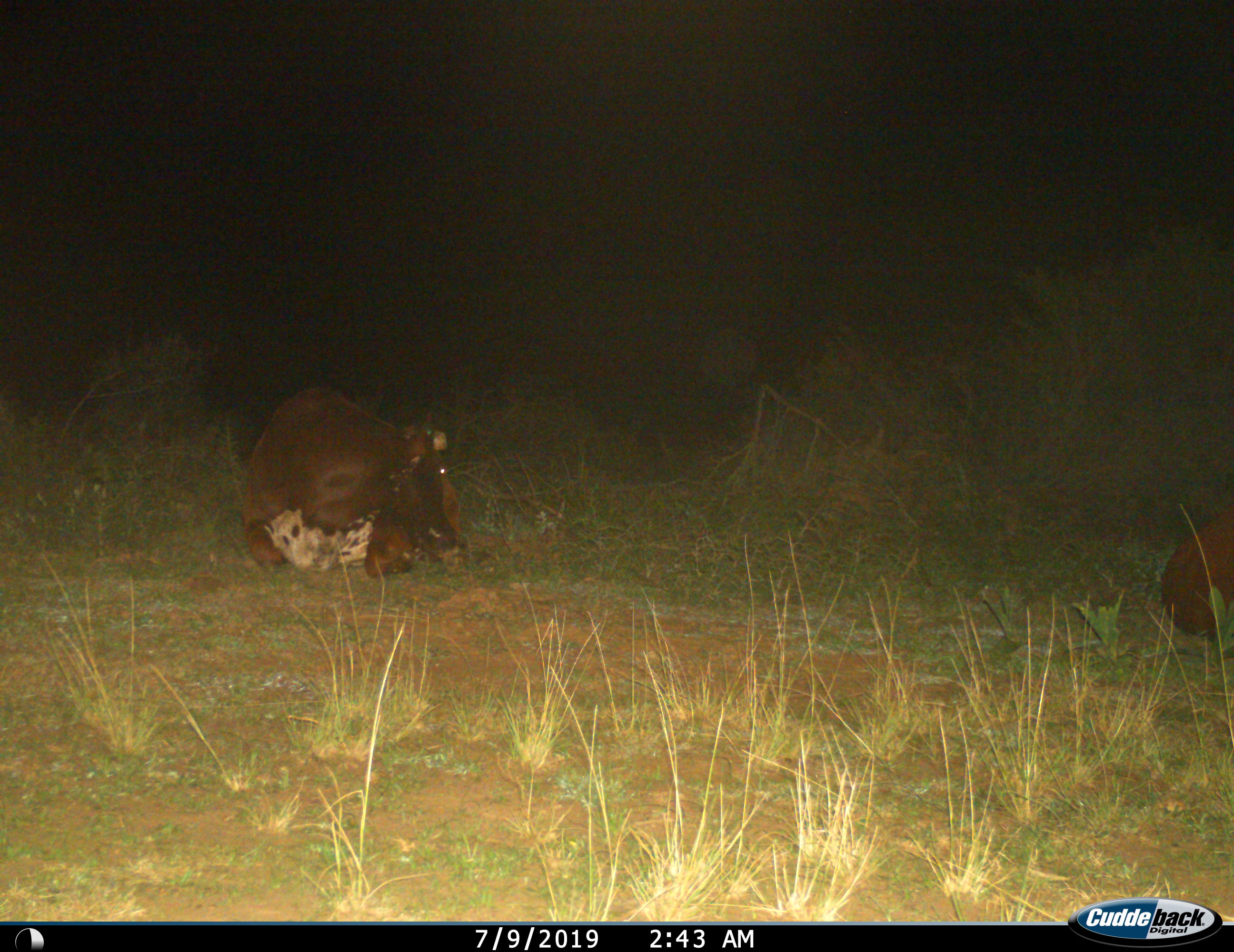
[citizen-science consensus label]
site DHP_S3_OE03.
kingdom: Animalia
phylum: Chordata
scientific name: Vertebrata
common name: domestic animal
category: domesticanimal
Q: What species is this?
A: Domesticanimal (domestic animal) (Vertebrata).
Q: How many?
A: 2.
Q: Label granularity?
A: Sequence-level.